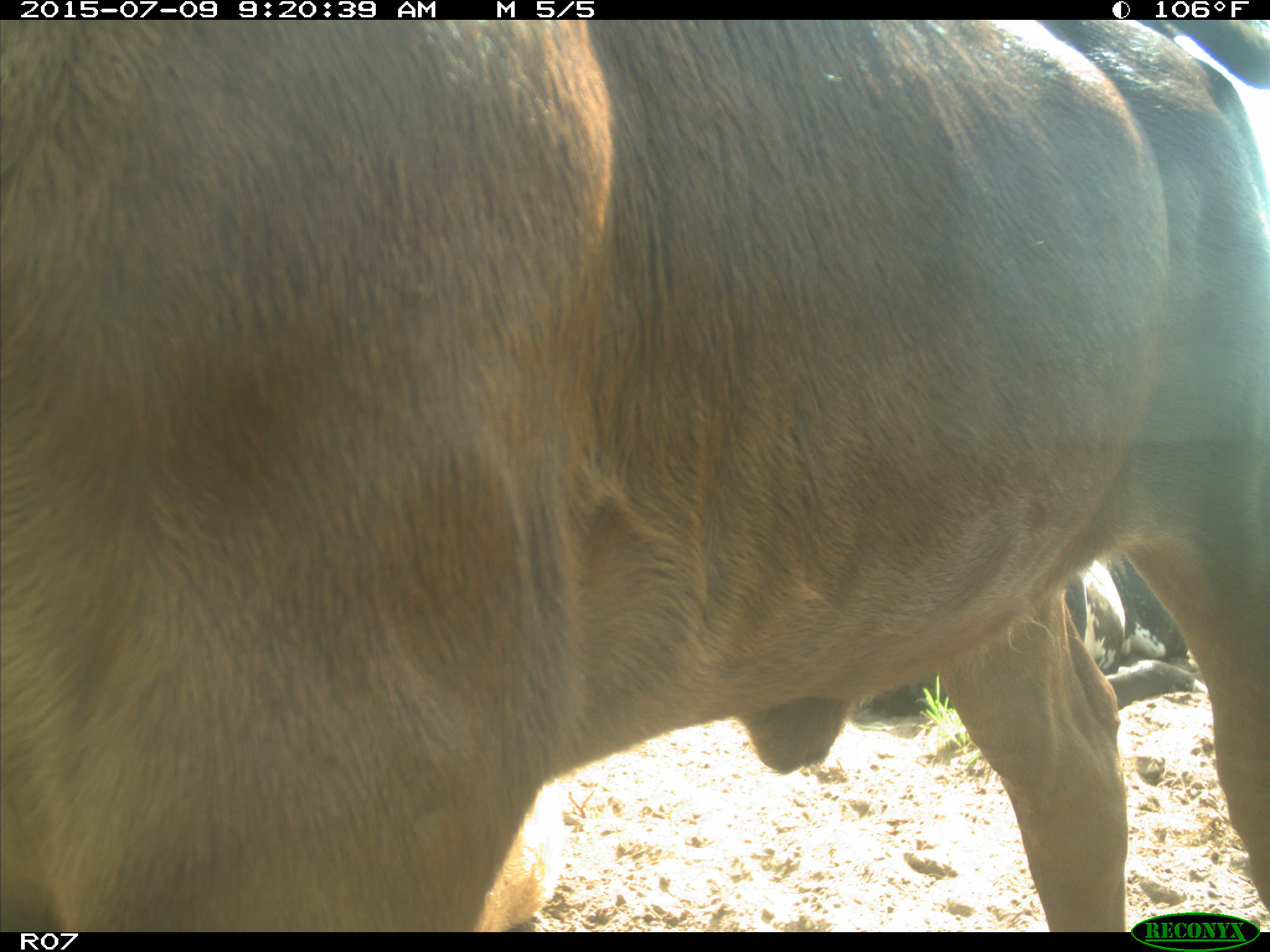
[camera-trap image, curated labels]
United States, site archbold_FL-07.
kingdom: Animalia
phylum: Chordata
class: Mammalia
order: Artiodactyla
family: Bovidae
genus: Bos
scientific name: Bos taurus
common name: domestic cow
Bos taurus (domestic cow).